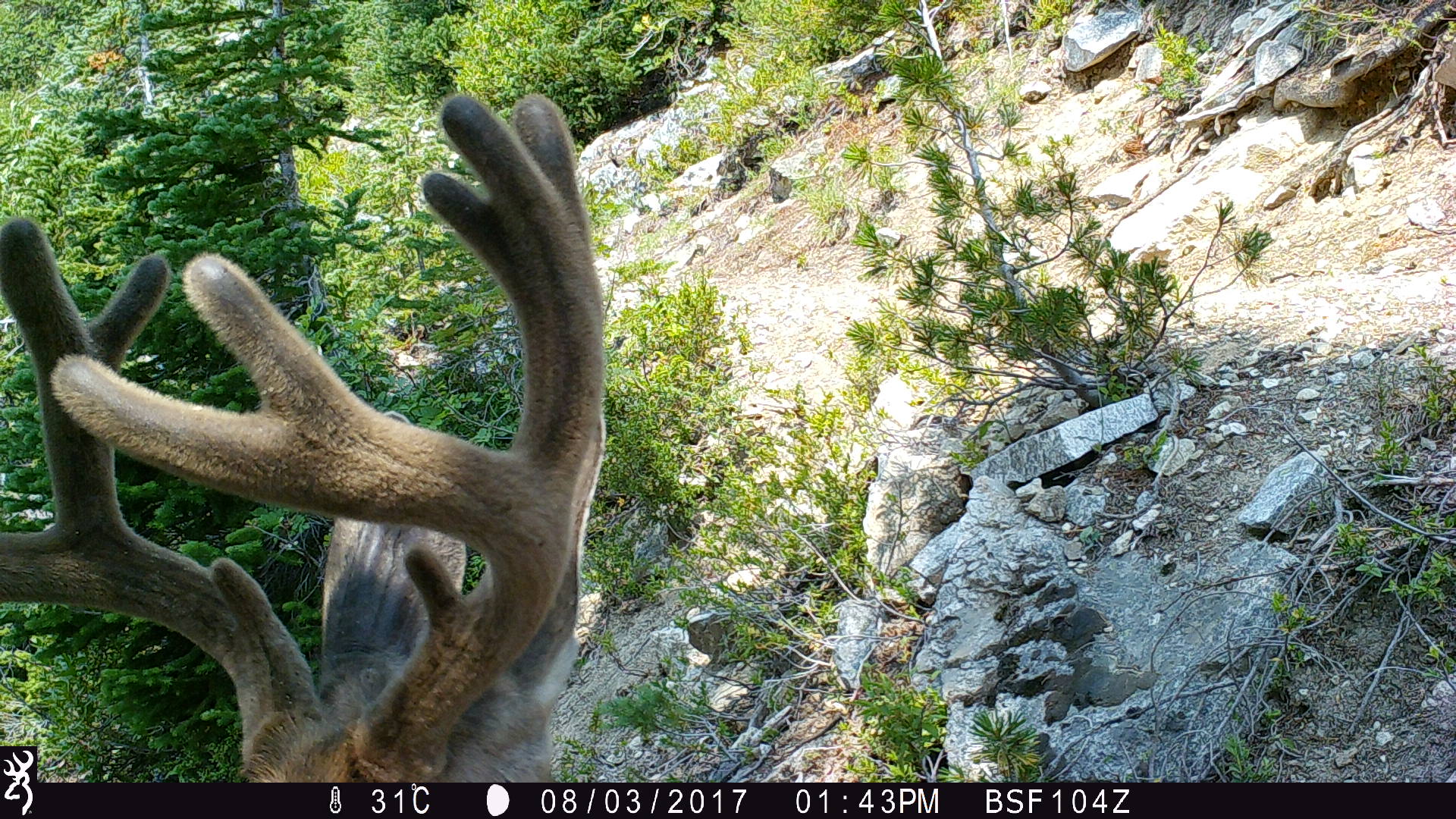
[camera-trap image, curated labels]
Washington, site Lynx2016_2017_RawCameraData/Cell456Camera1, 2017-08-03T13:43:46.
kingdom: Animalia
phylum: Chordata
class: Mammalia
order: Artiodactyla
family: Cervidae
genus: Odocoileus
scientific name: Odocoileus hemionus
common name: mule deer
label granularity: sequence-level